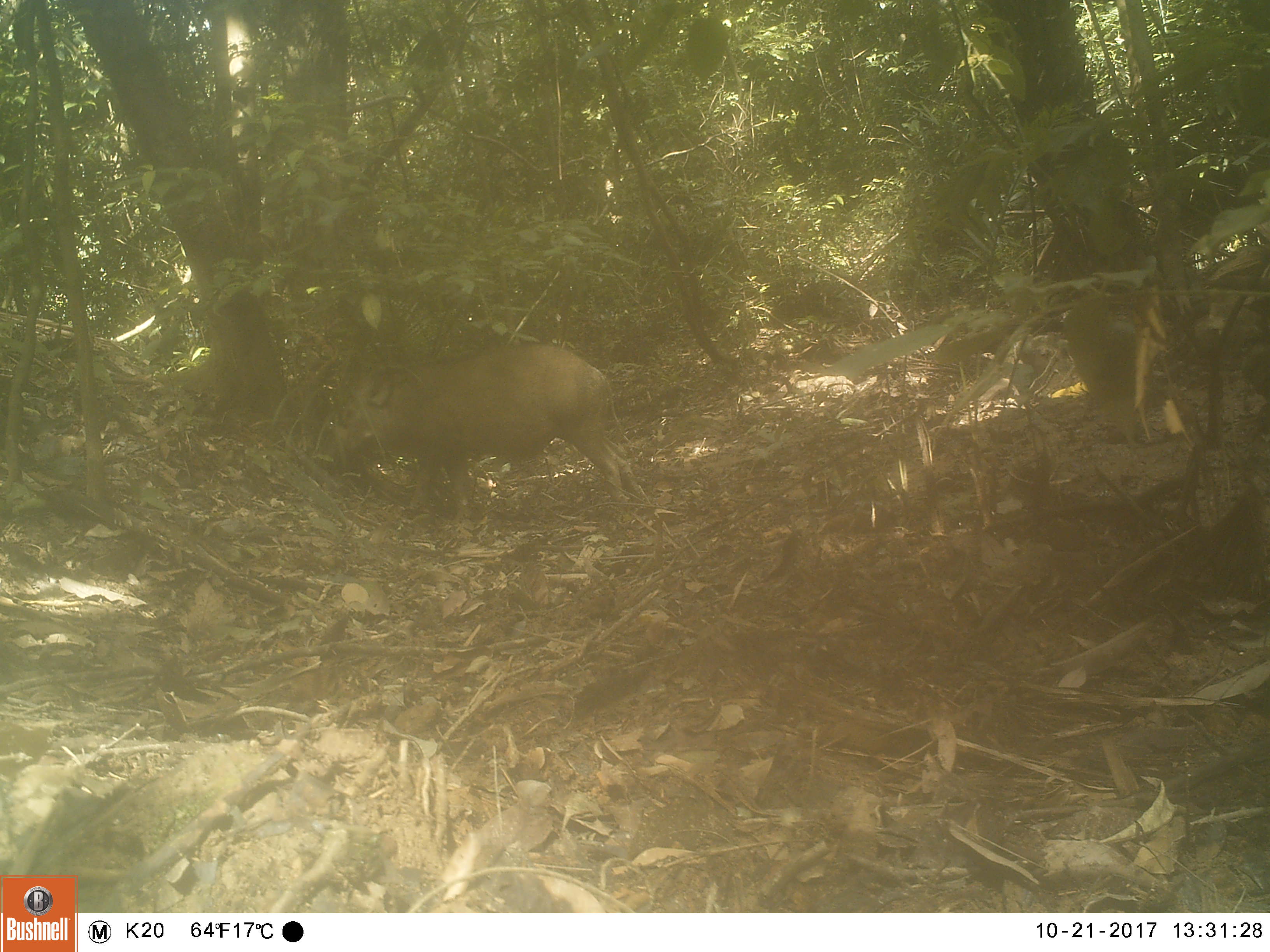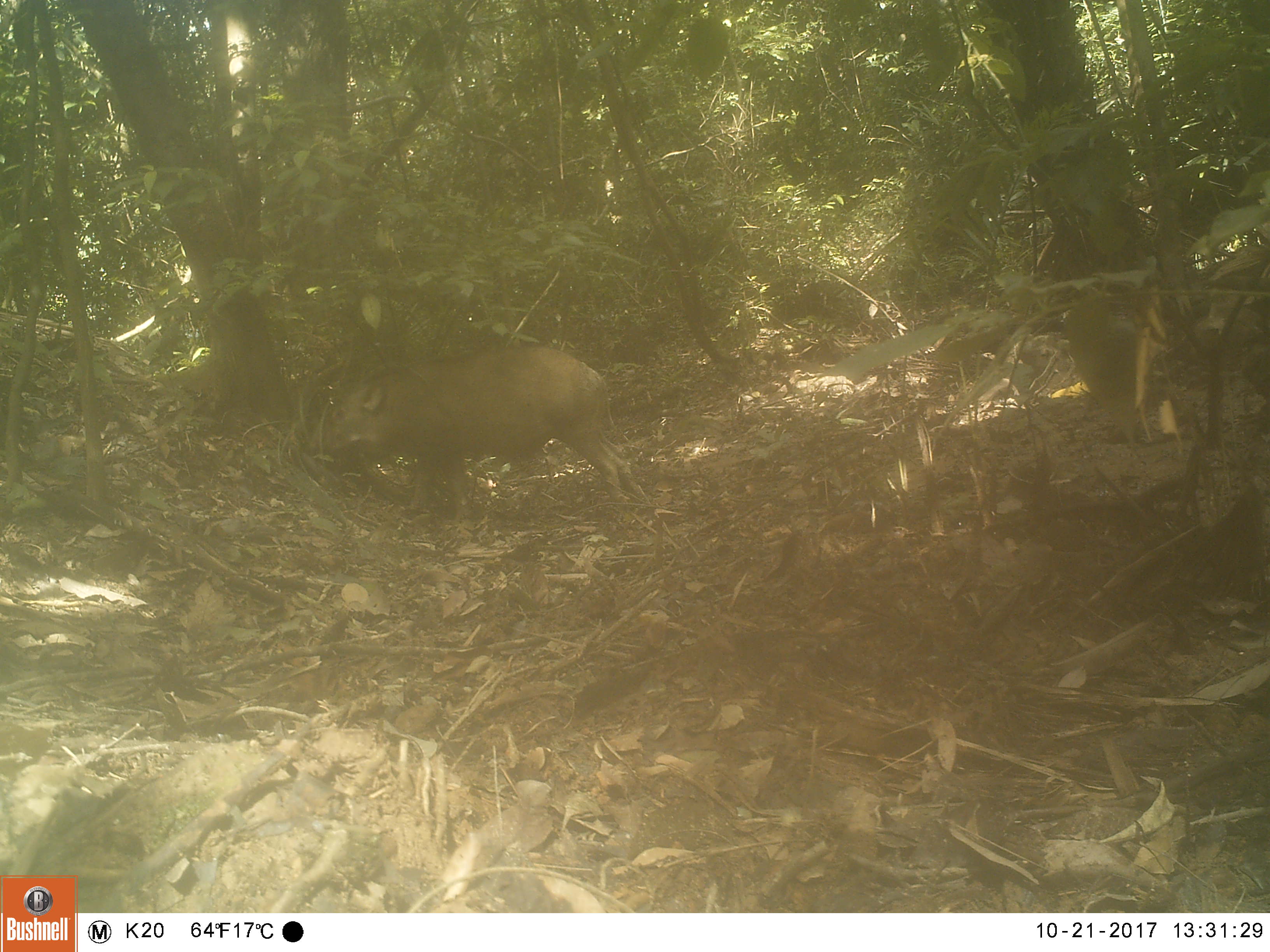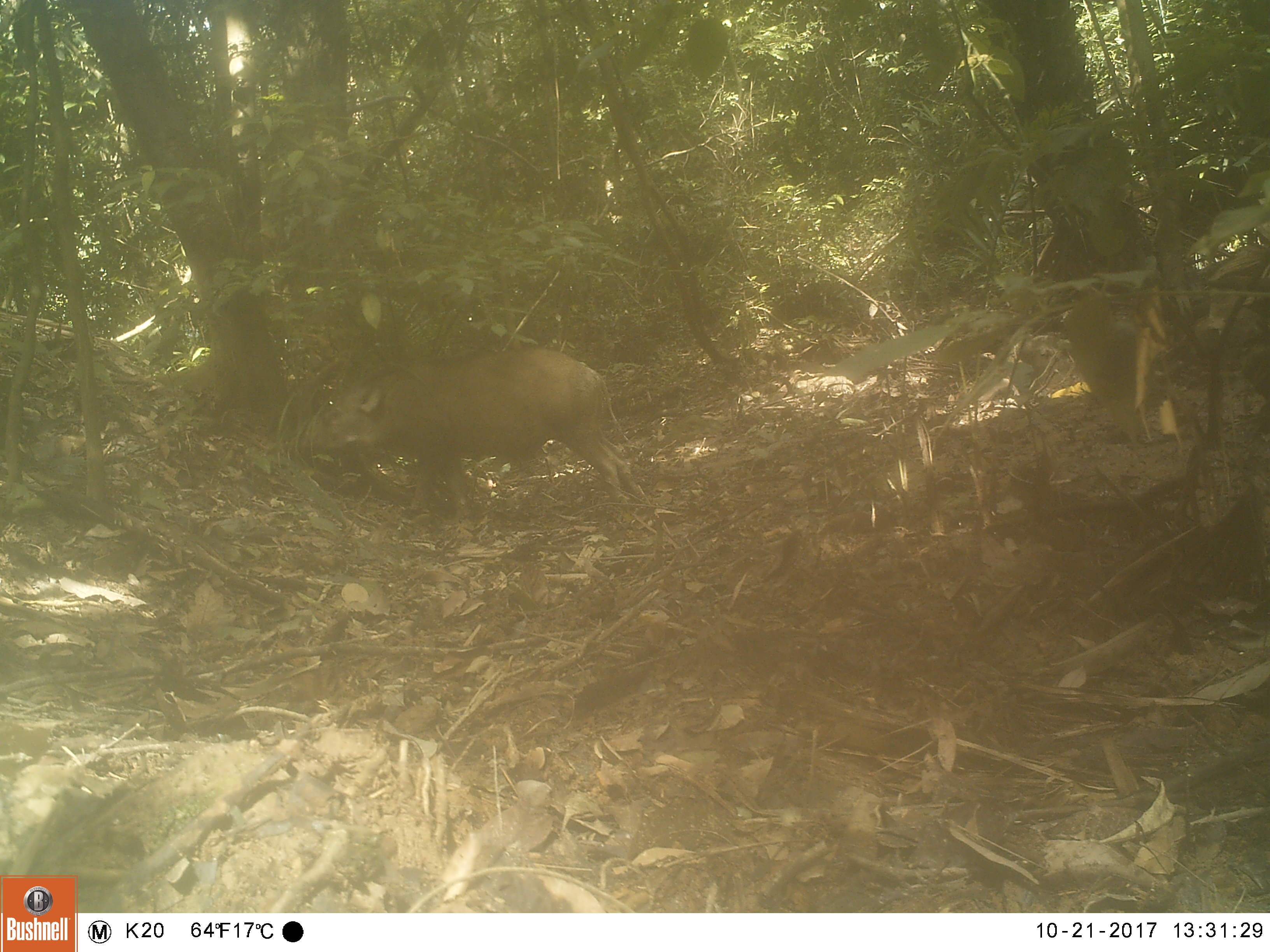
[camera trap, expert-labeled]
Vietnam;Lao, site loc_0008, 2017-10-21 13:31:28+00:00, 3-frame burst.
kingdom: Animalia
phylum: Chordata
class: Mammalia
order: Artiodactyla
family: Suidae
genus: Sus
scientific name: Sus scrofa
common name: eurasian wild pig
Eurasian wild pig (Sus scrofa). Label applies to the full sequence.